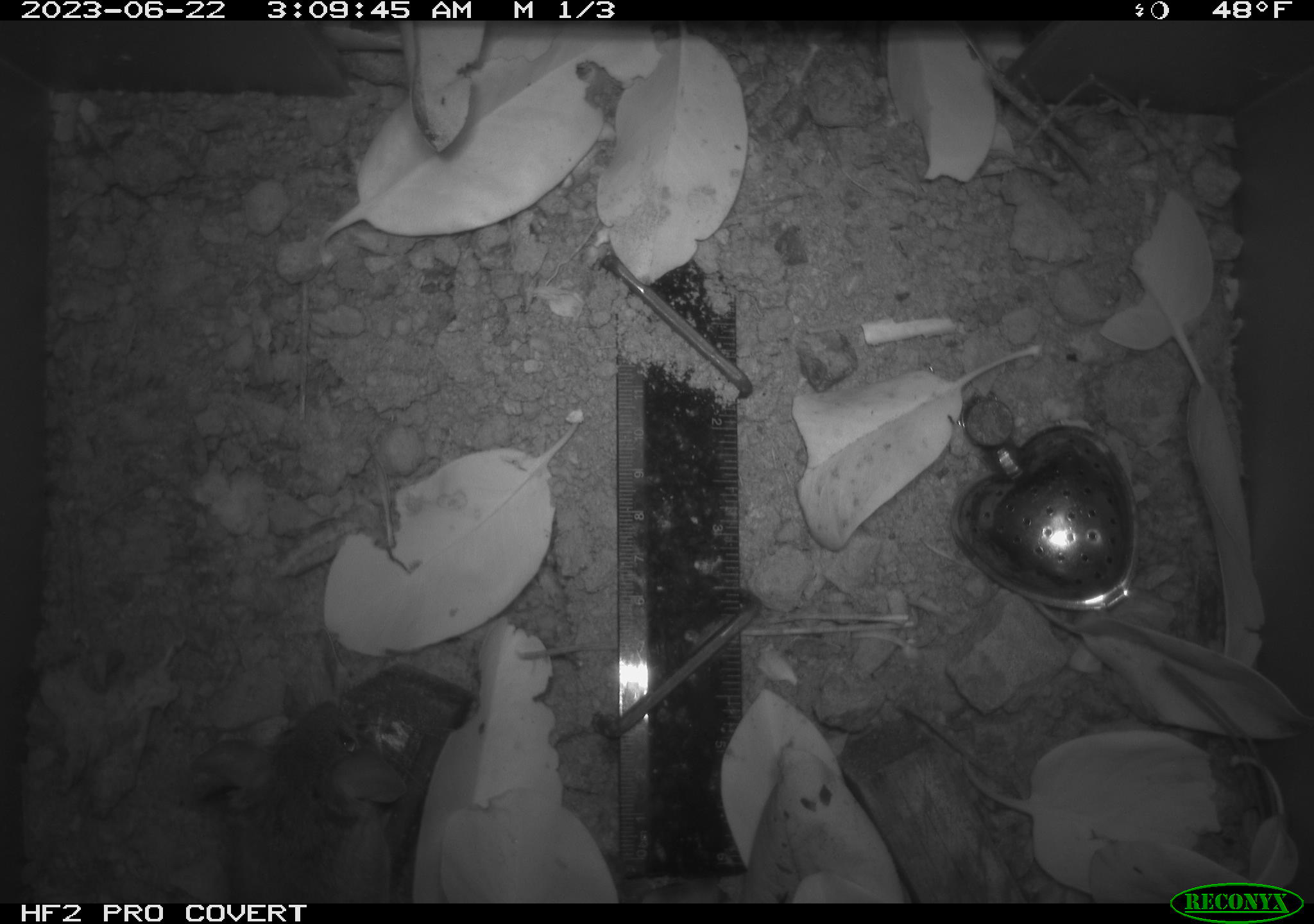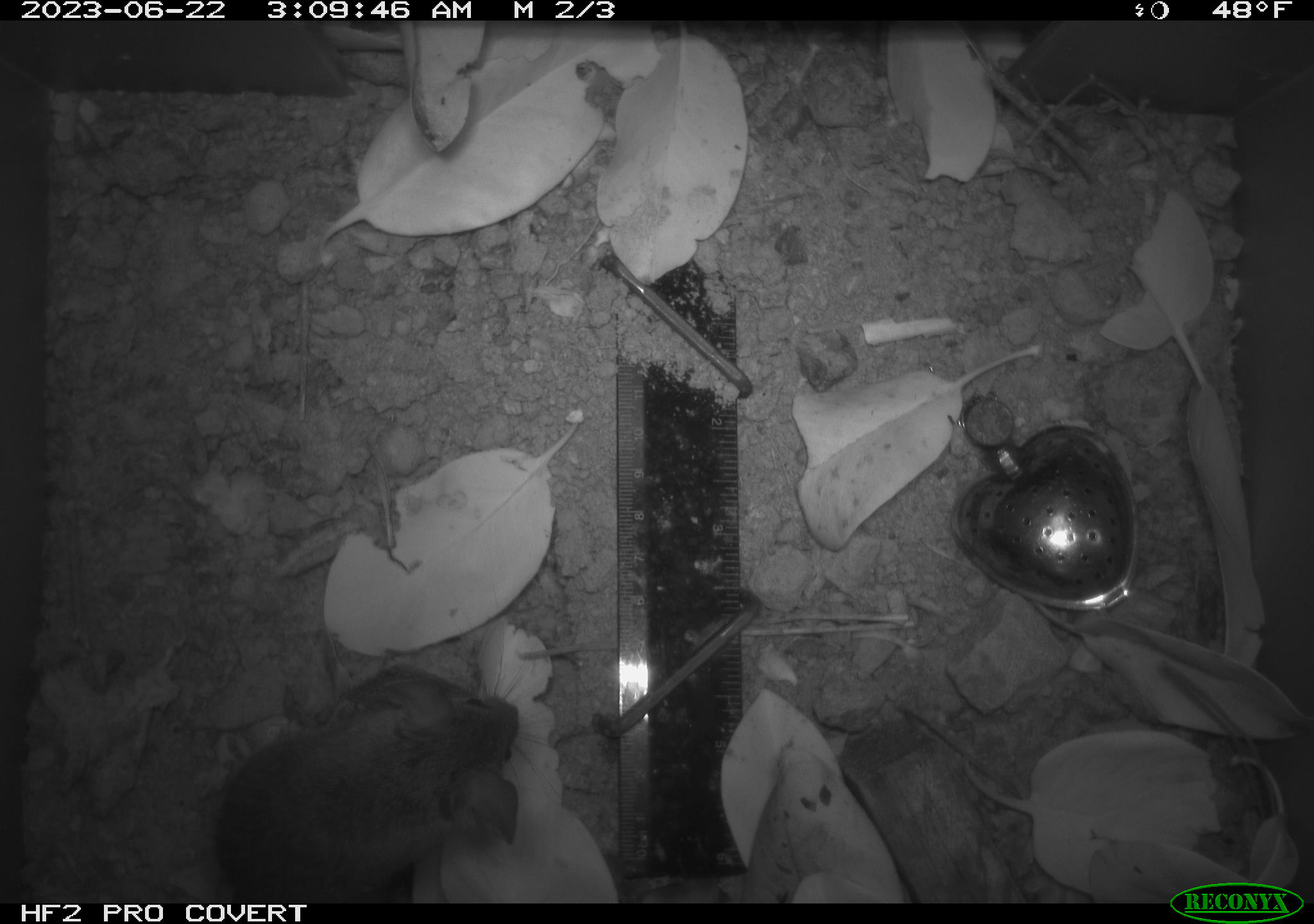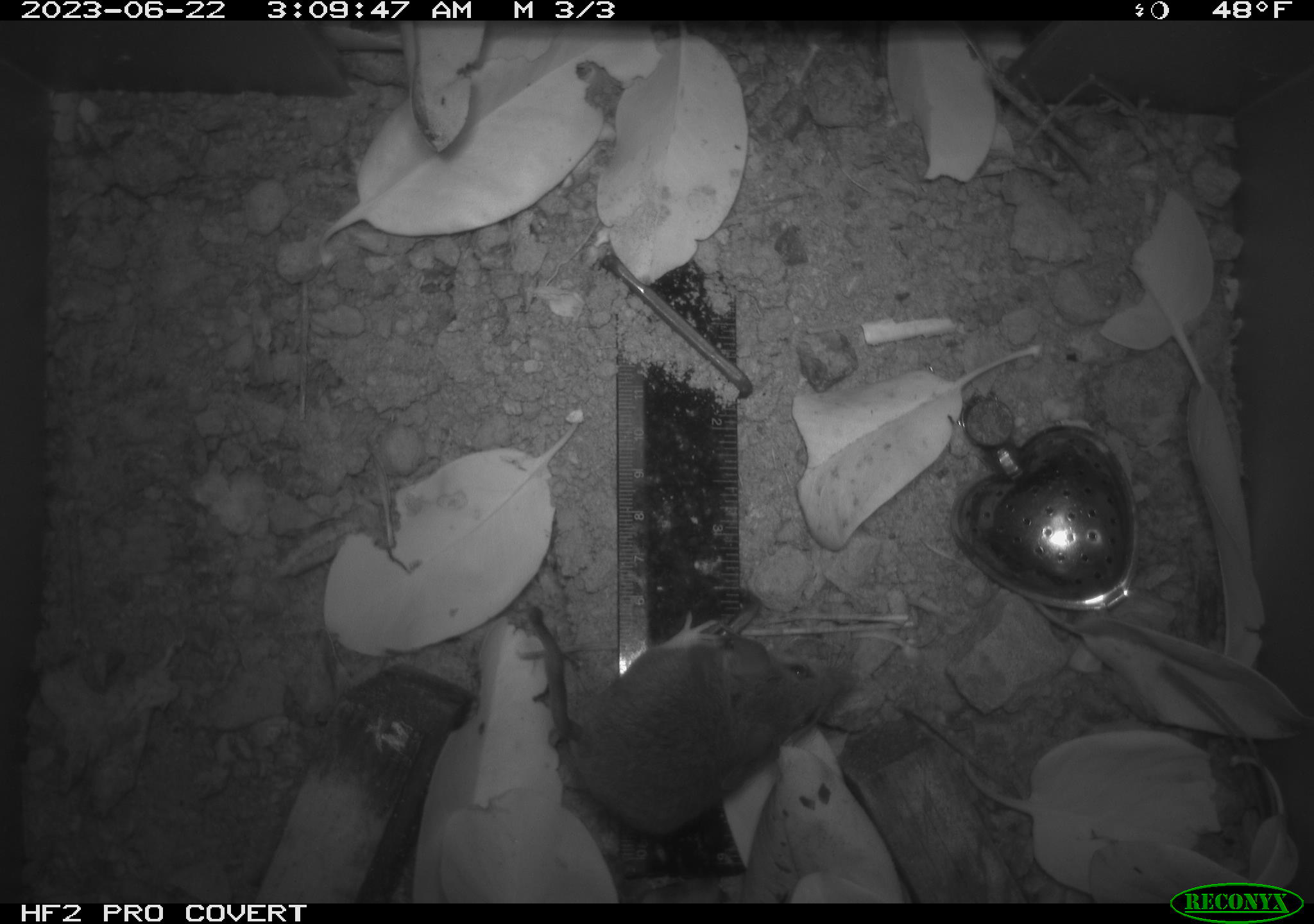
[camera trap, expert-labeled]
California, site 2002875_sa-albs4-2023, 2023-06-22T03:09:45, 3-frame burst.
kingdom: Animalia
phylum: Chordata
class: Mammalia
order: Rodentia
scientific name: Rodentia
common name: mouse species